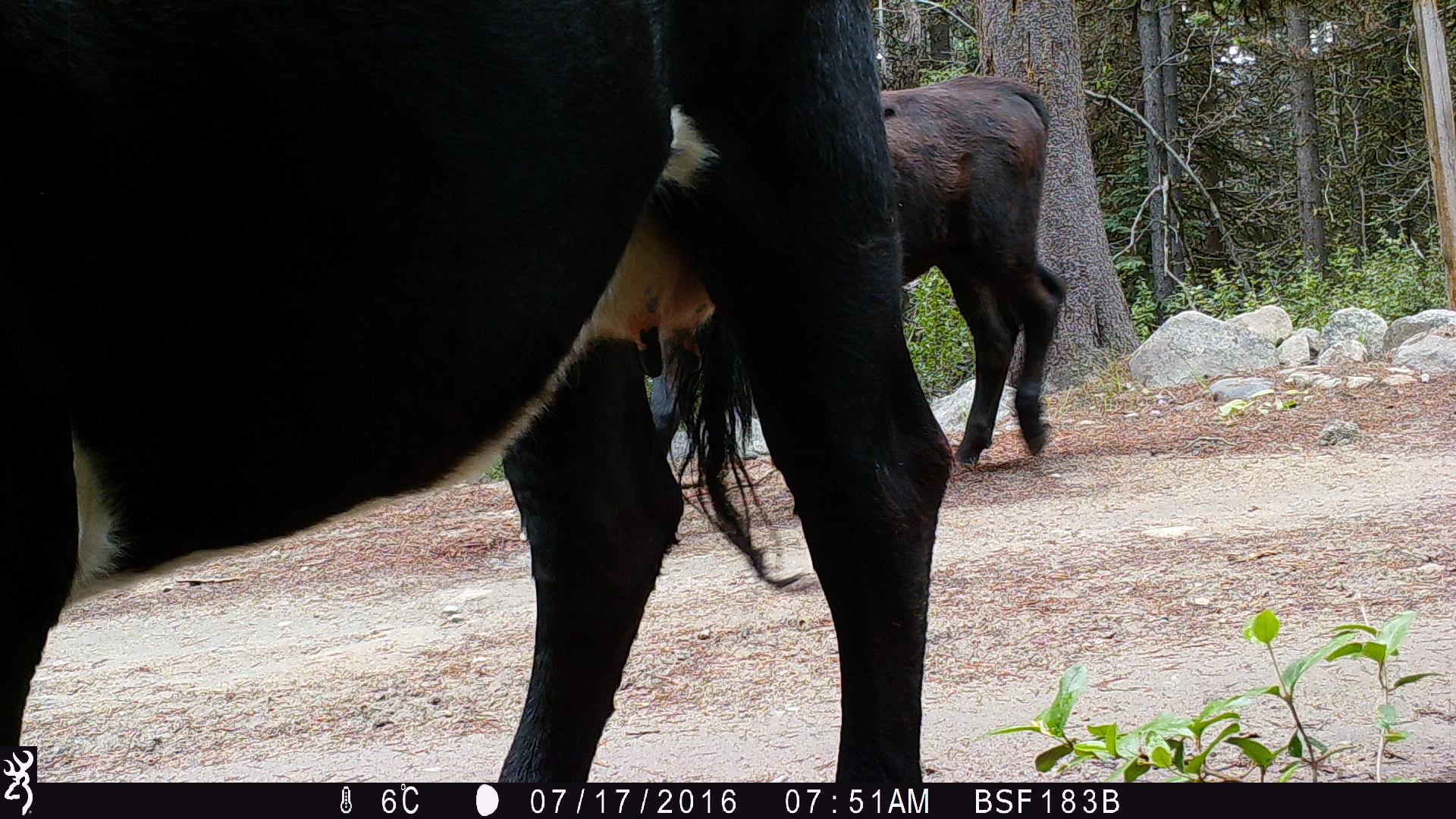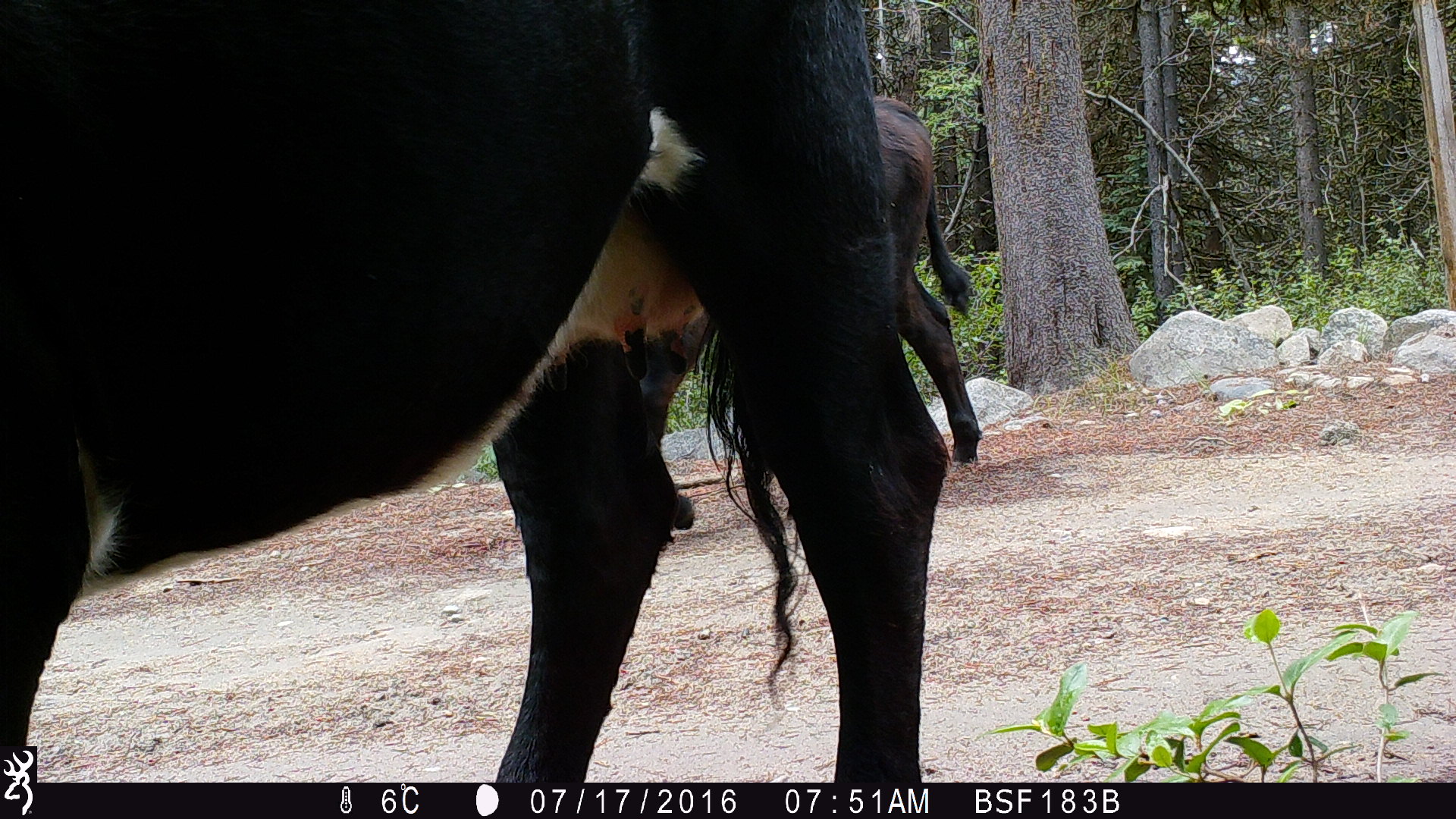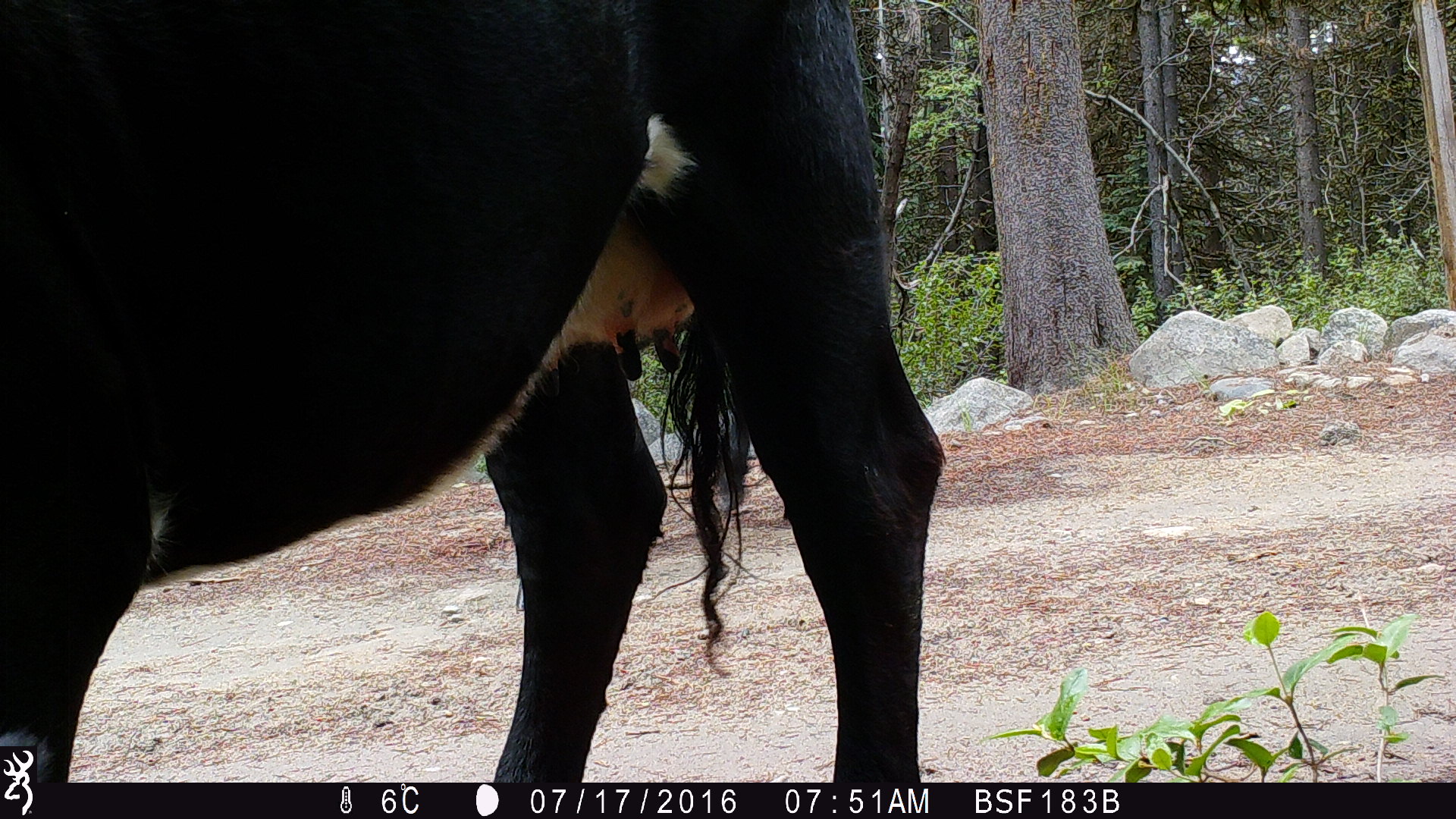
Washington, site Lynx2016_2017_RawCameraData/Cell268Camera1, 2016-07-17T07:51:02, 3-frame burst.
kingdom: Animalia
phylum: Chordata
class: Mammalia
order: Artiodactyla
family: Bovidae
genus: Bos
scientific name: Bos taurus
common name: domestic cattle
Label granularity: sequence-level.